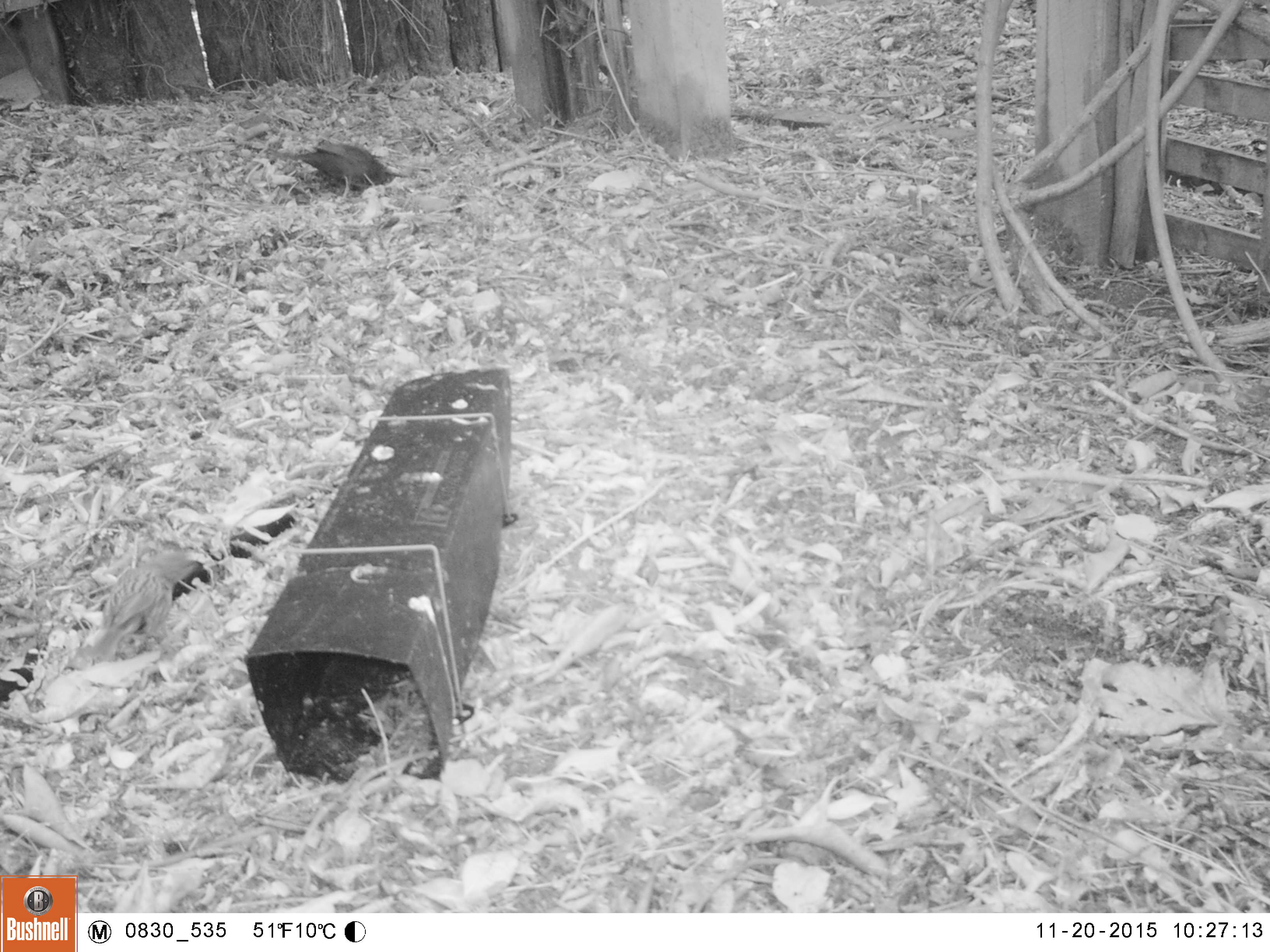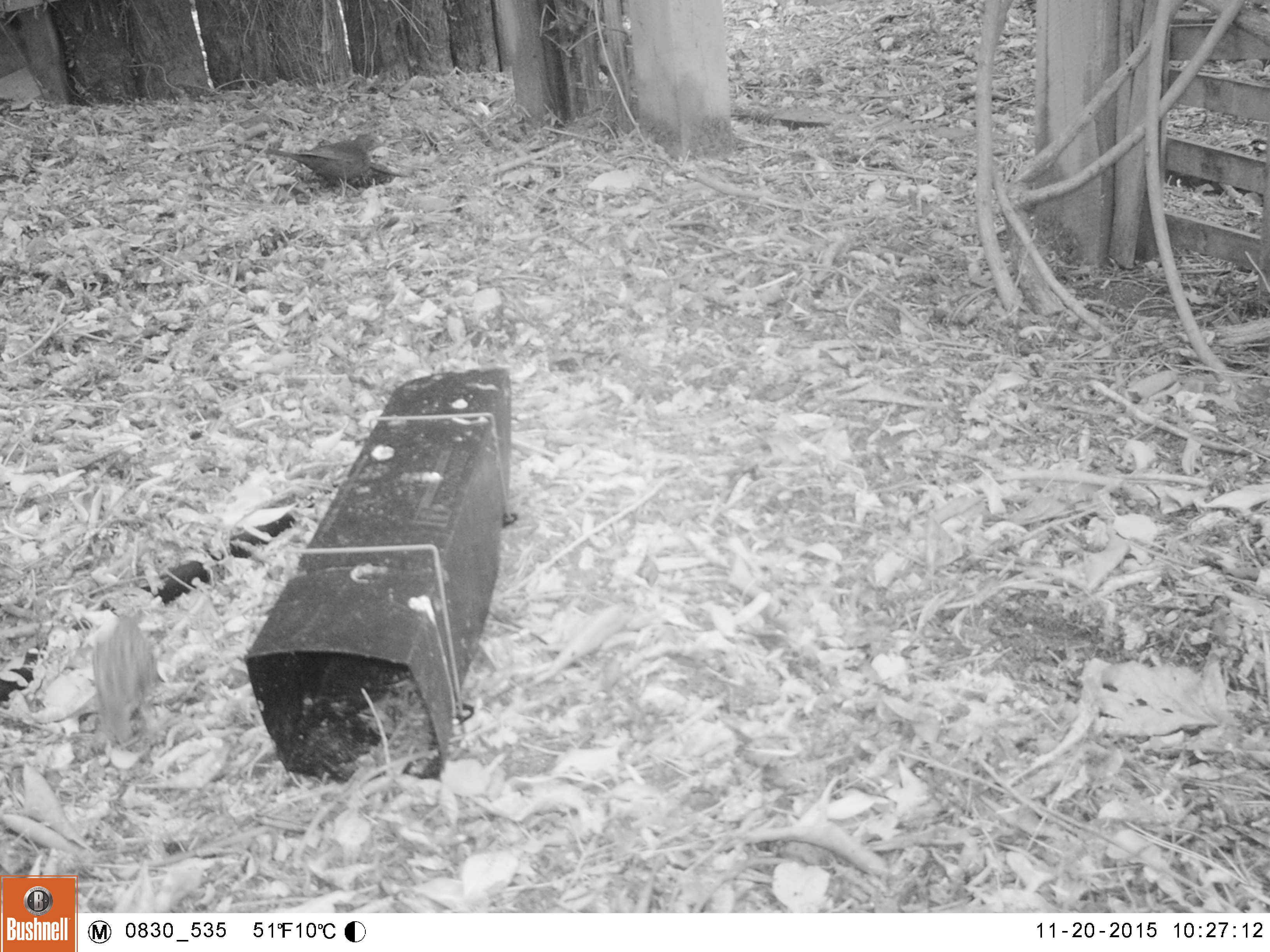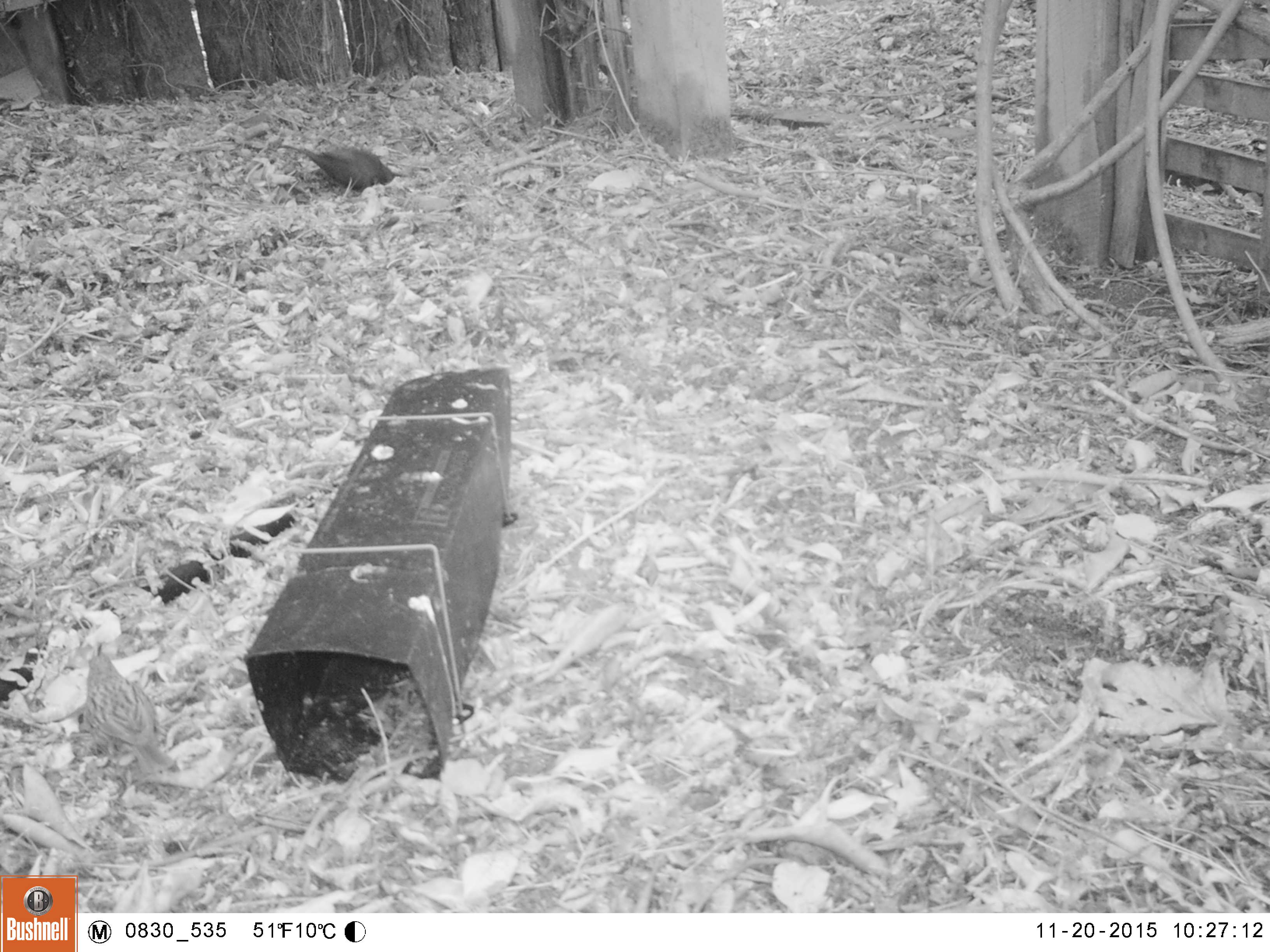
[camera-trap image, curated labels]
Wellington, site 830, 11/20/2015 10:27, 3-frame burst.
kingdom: Animalia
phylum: Chordata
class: Aves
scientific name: Aves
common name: bird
Bird (Aves).